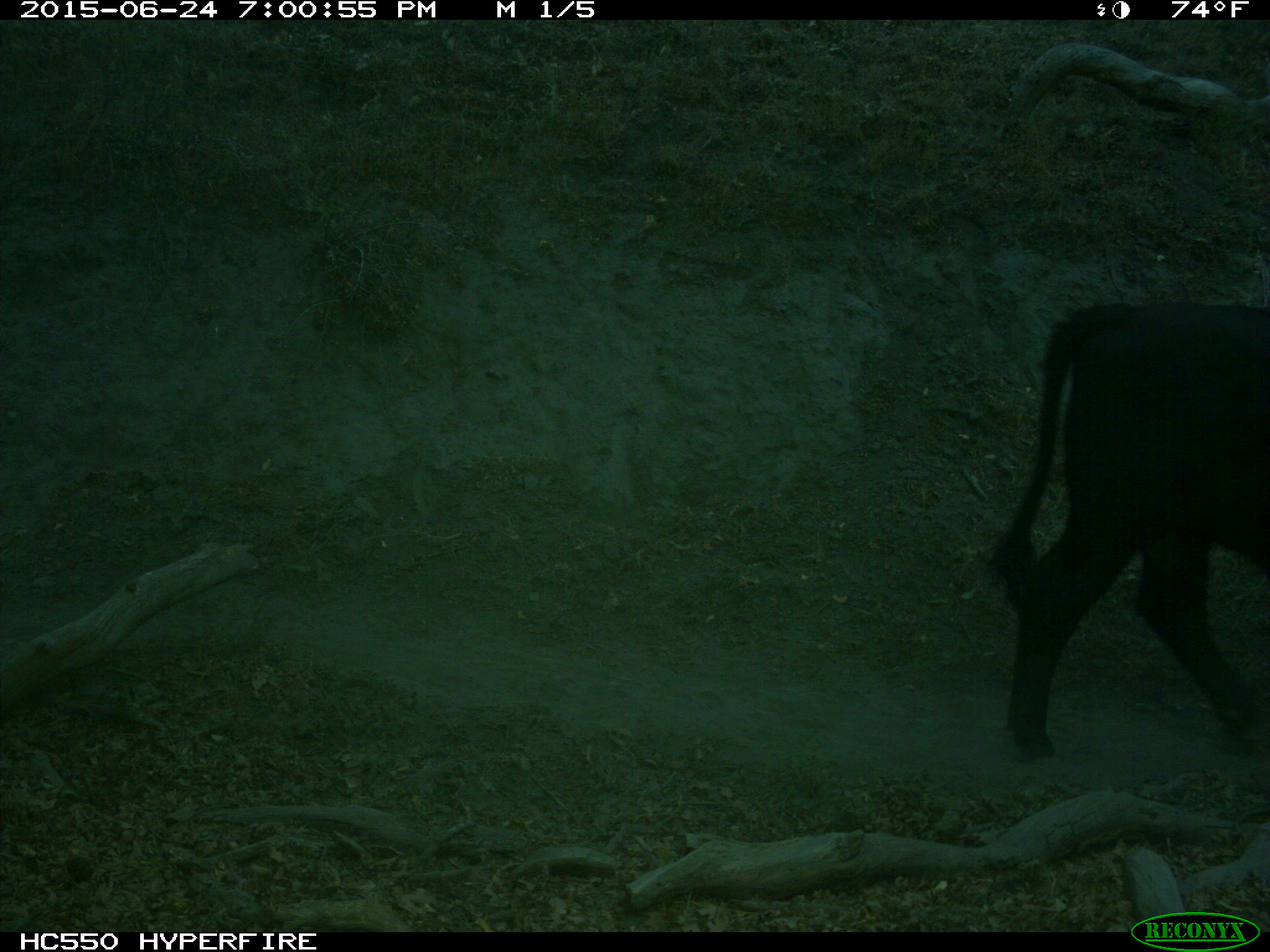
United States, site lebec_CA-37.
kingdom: Animalia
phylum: Chordata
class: Mammalia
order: Artiodactyla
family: Bovidae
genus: Bos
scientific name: Bos taurus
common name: domestic cow